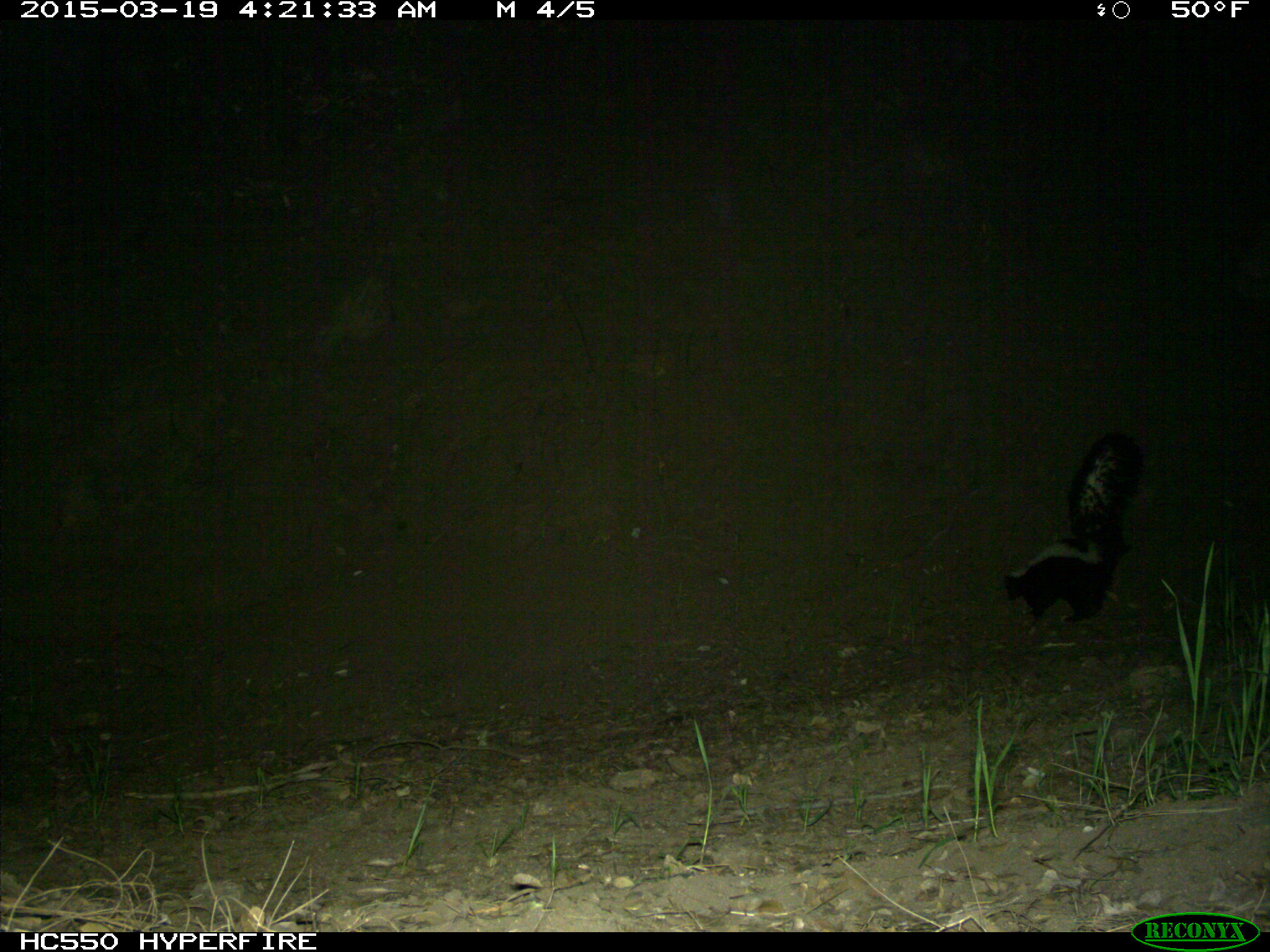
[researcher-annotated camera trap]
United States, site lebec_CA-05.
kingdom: Animalia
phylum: Chordata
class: Mammalia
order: Carnivora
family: Mephitidae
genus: Mephitis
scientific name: Mephitis mephitis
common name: striped skunk